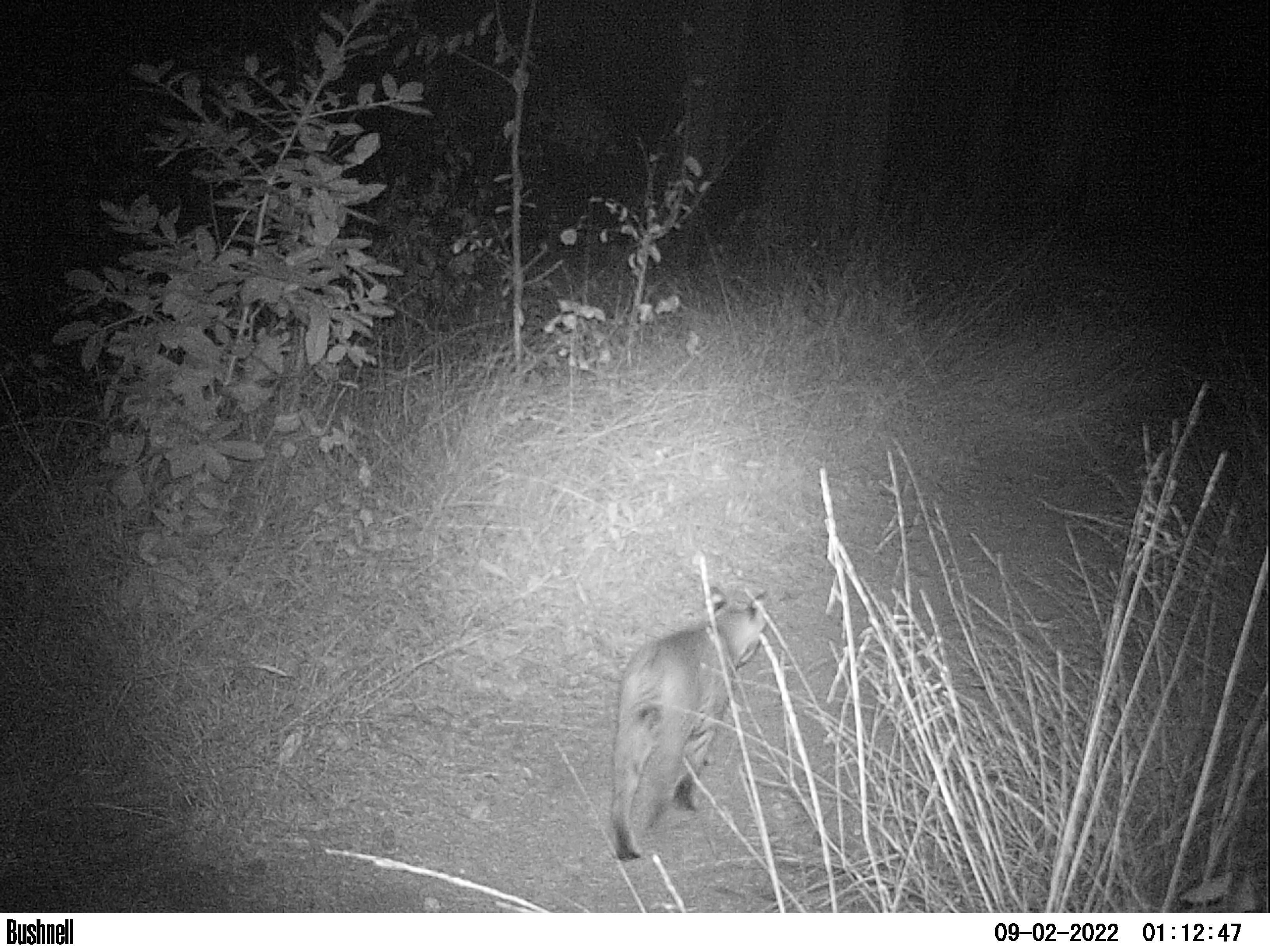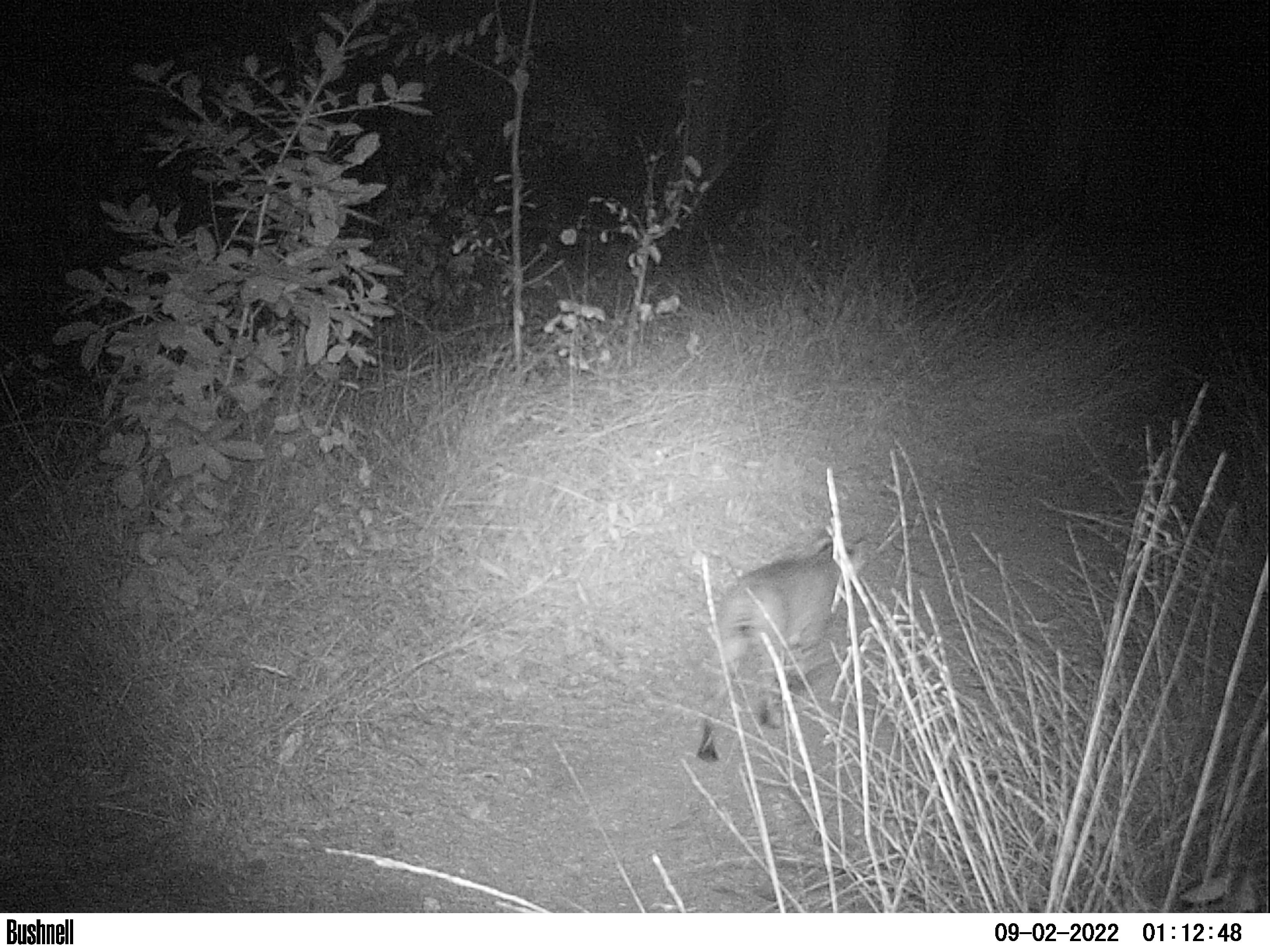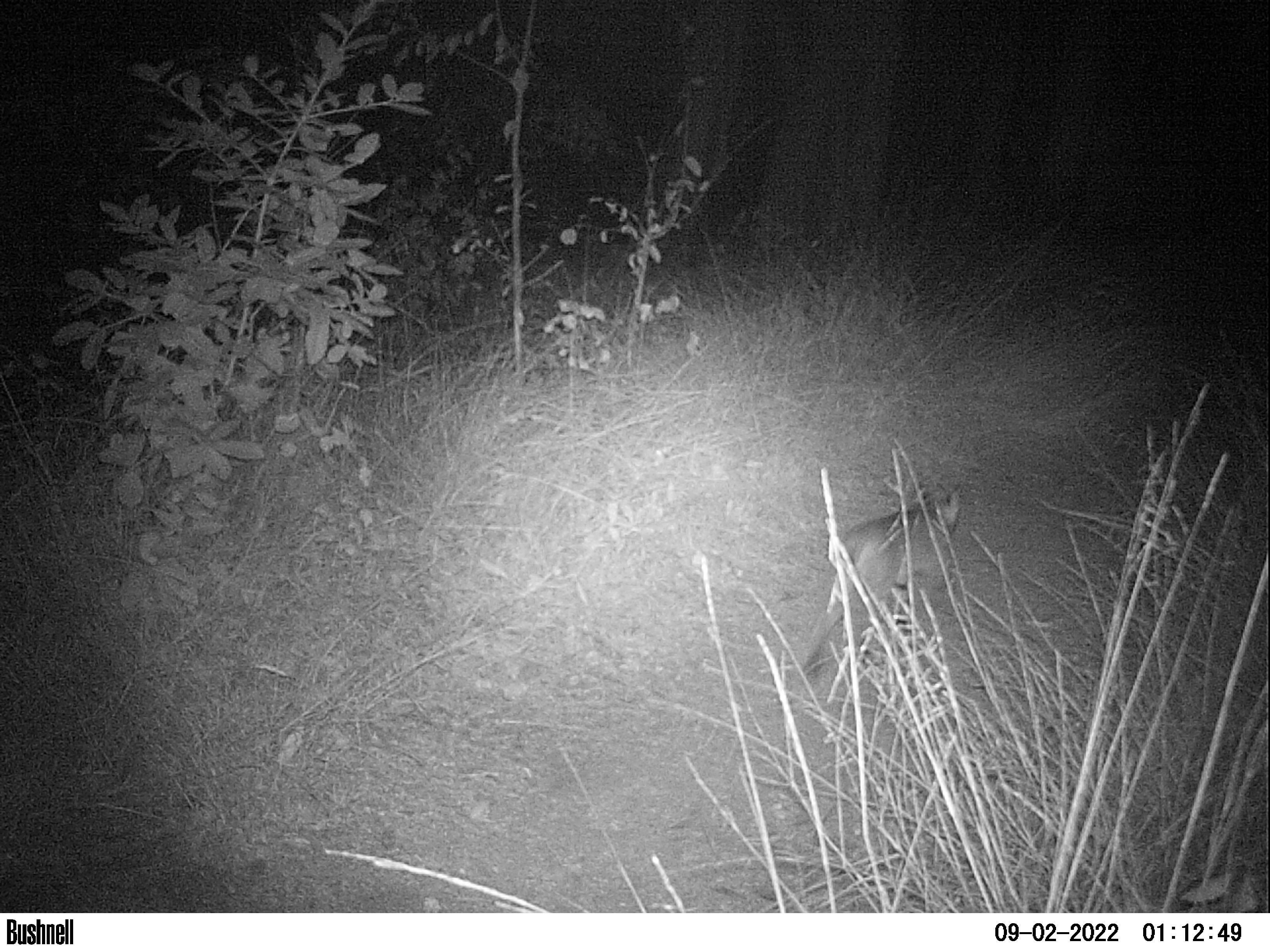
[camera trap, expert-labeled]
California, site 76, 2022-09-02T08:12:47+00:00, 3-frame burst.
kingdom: Animalia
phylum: Chordata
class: Mammalia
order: Carnivora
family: Felidae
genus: Lynx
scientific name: Lynx rufus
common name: bobcat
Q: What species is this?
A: Bobcat (Lynx rufus).